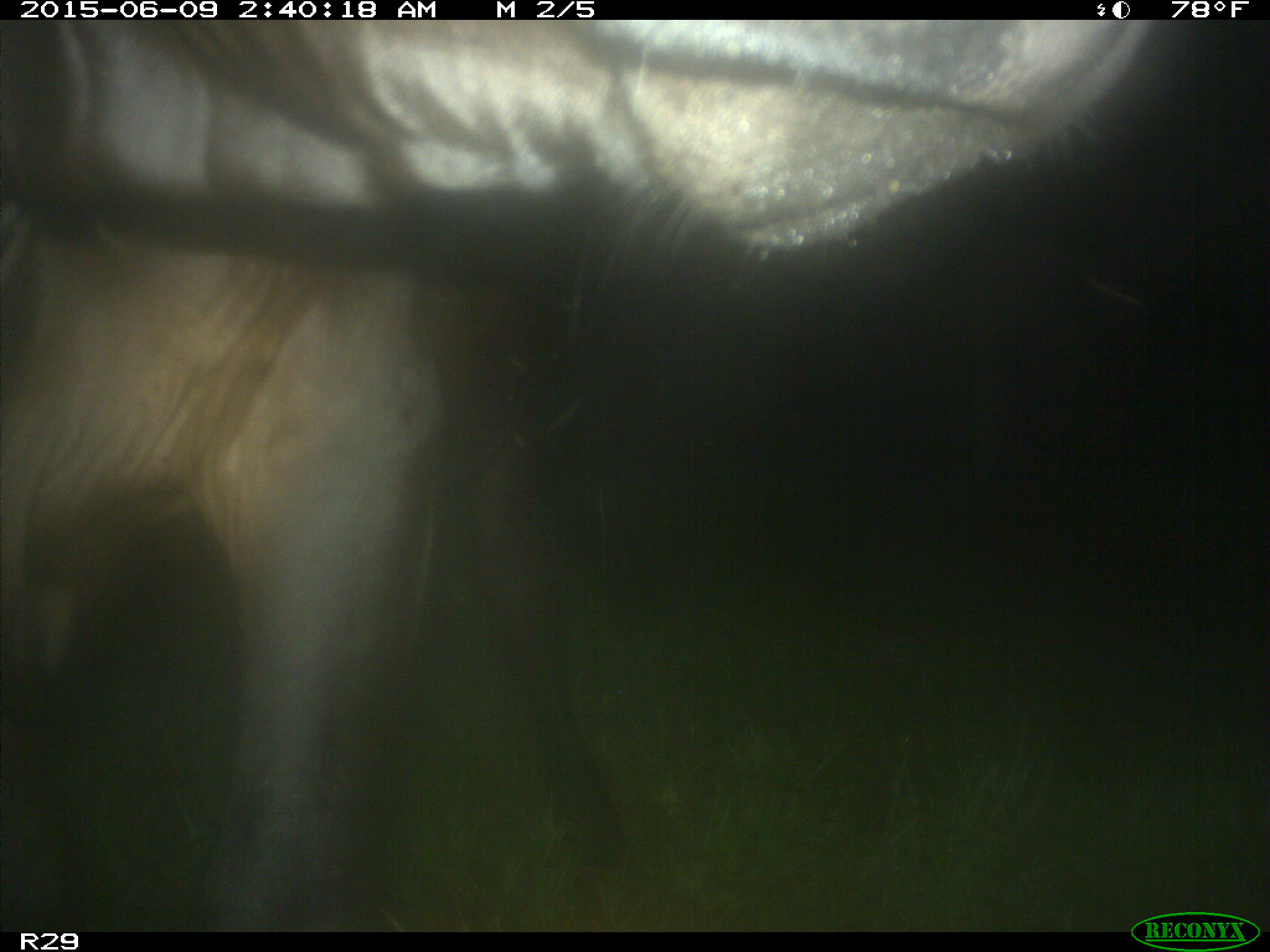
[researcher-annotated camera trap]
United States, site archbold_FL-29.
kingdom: Animalia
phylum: Chordata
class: Mammalia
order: Artiodactyla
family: Bovidae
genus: Bos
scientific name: Bos taurus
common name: domestic cow